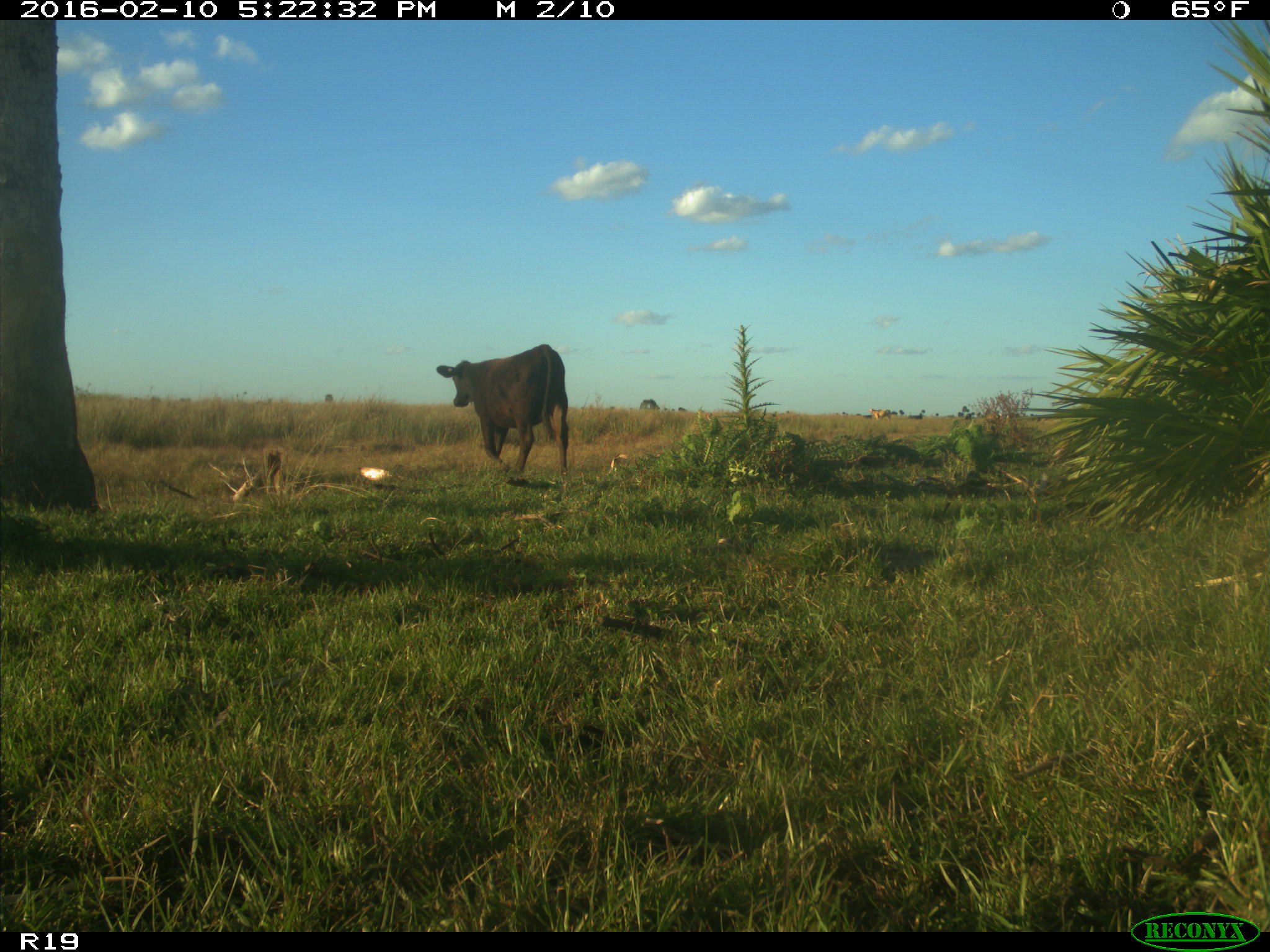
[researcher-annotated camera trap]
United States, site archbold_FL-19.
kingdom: Animalia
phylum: Chordata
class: Mammalia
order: Artiodactyla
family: Bovidae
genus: Bos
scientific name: Bos taurus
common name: domestic cow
Bos taurus (domestic cow).